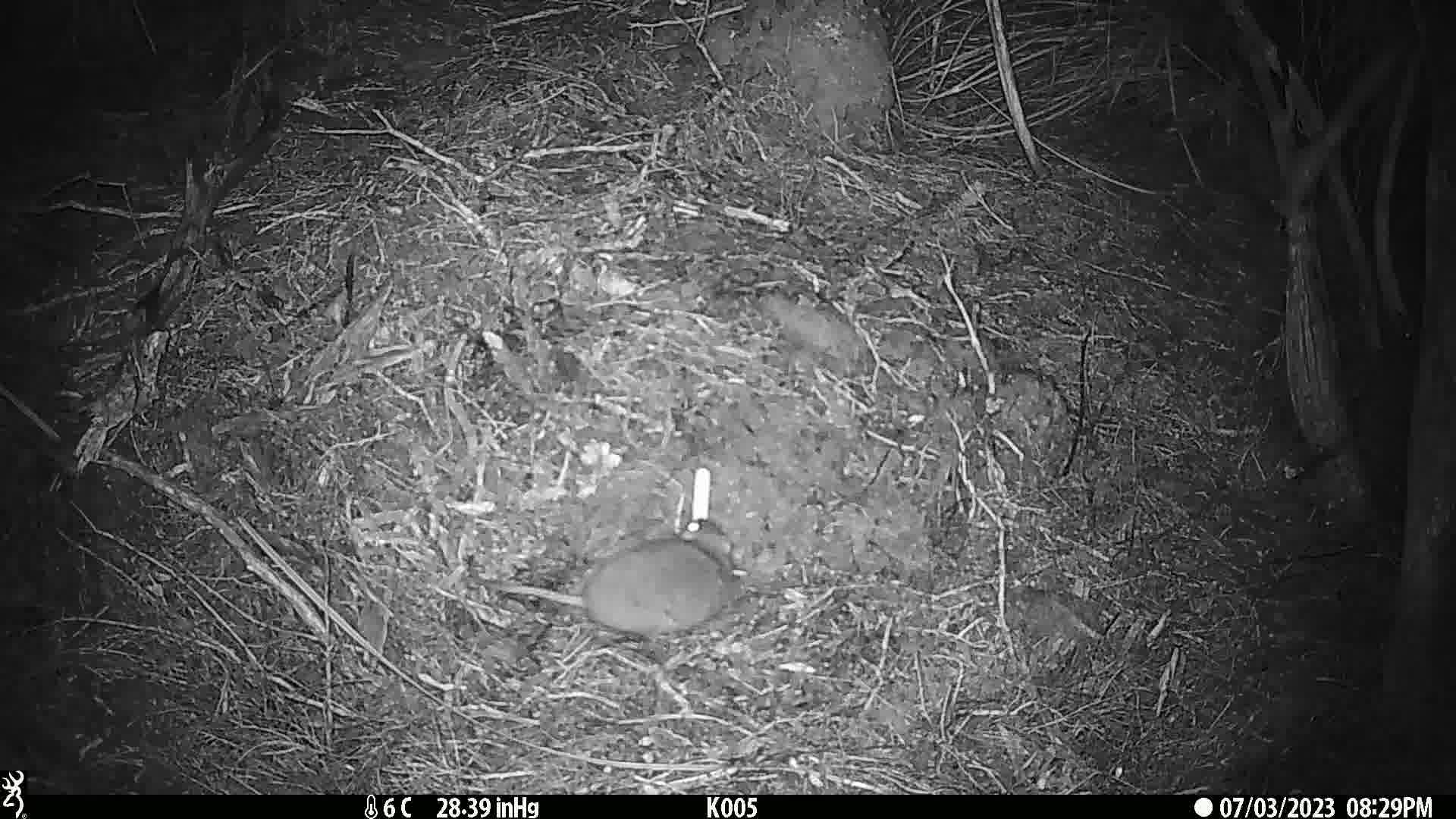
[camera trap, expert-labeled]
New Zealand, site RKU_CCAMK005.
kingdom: Animalia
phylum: Chordata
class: Mammalia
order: Rodentia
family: Muridae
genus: Rattus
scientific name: Rattus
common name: rat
Rat (Rattus).